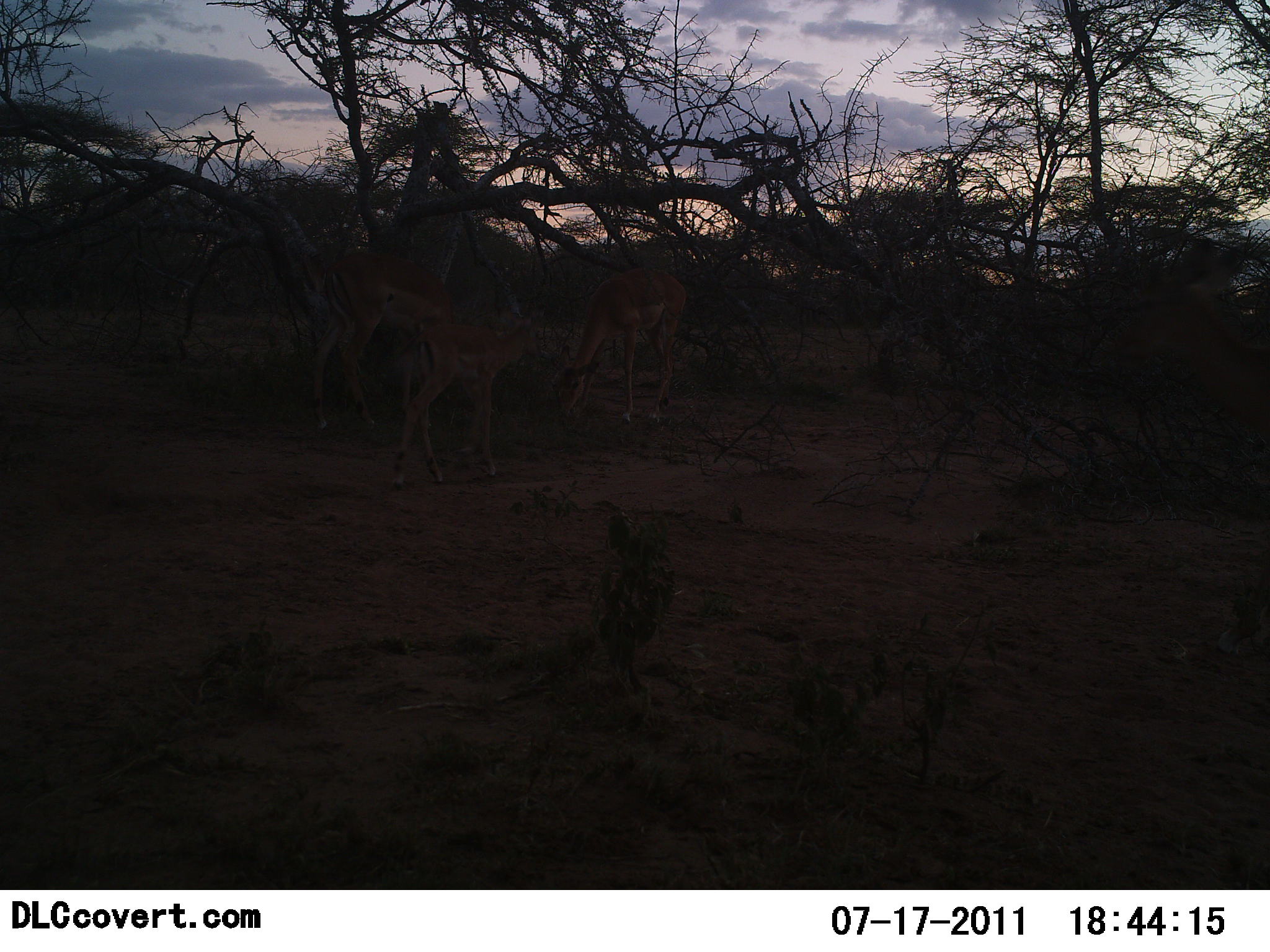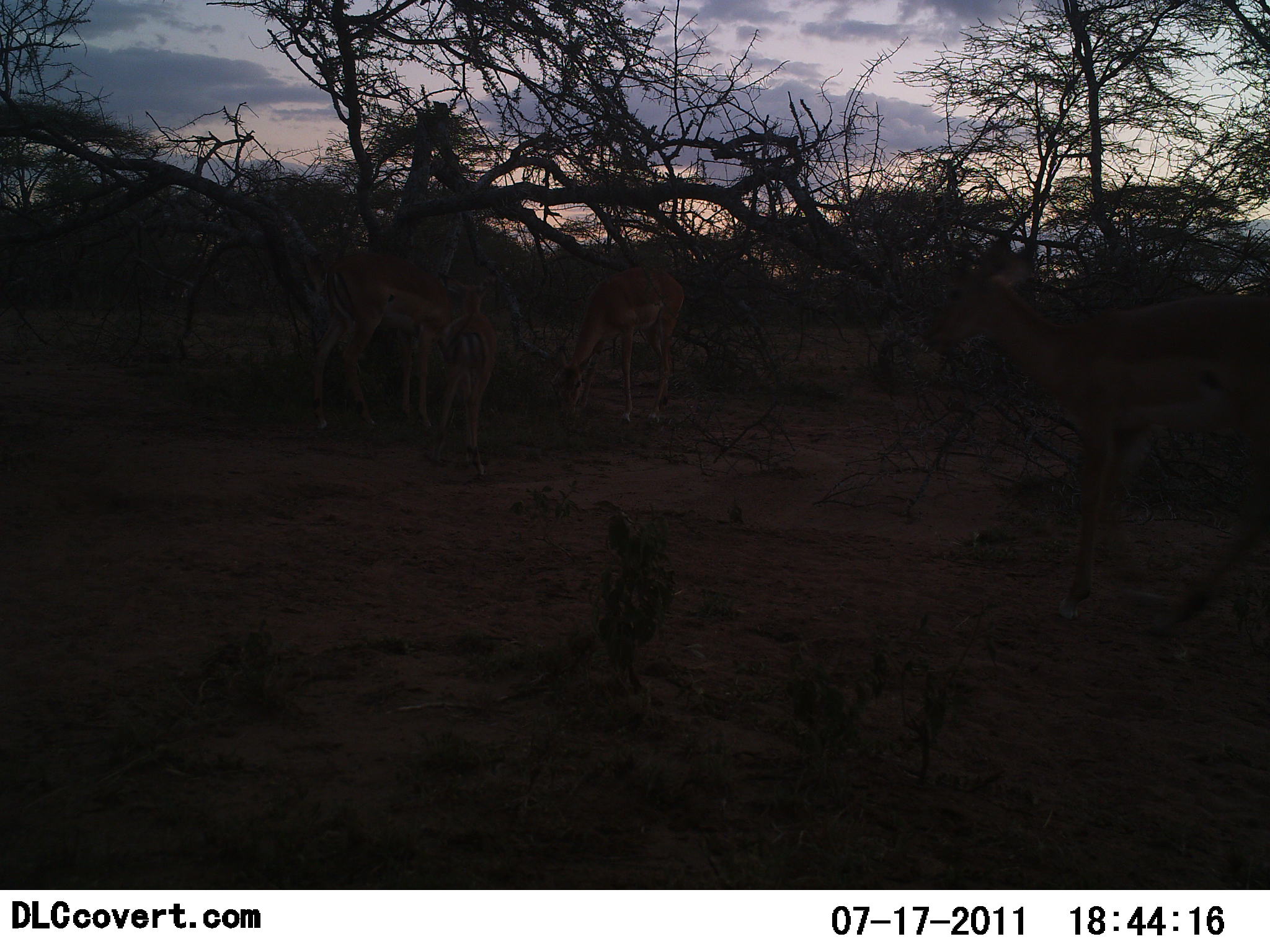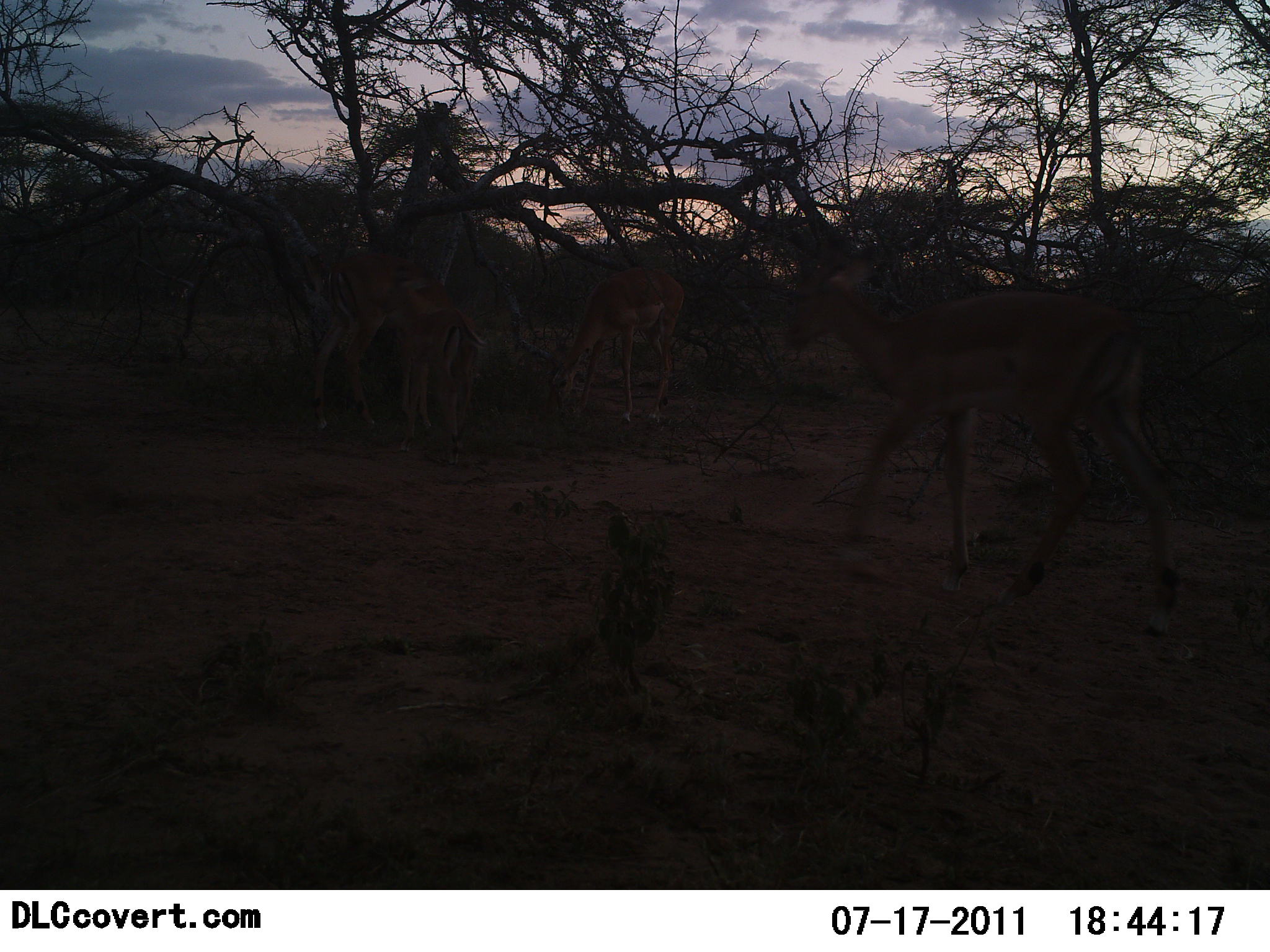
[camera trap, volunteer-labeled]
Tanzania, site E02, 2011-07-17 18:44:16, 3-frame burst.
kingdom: Animalia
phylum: Chordata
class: Mammalia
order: Artiodactyla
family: Bovidae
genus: Nanger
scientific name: Nanger granti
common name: grant's gazelle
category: gazellegrants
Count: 4.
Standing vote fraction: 40%.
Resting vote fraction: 20%.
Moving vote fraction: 20%.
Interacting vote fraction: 20%.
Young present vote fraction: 60%.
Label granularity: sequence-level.